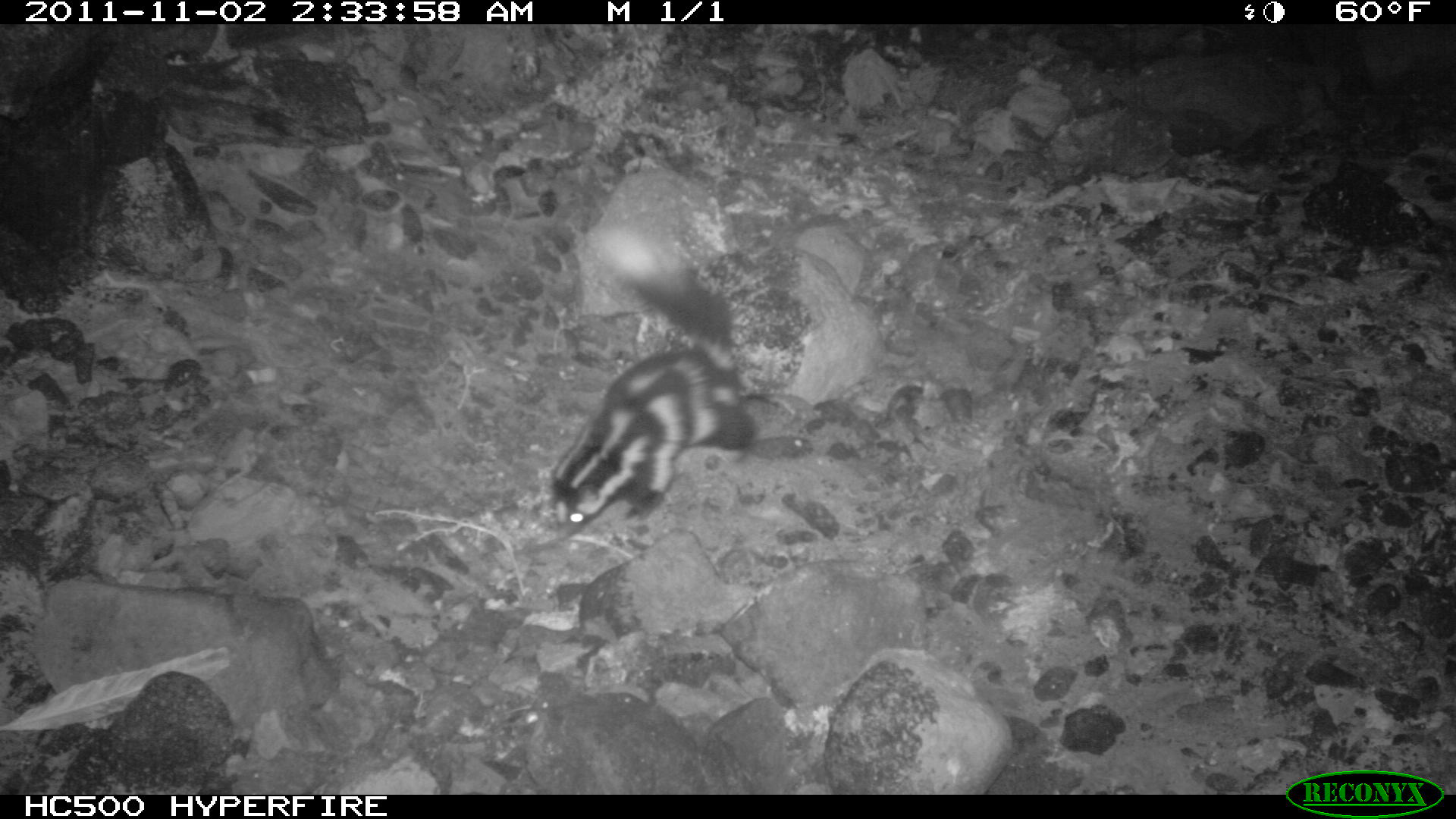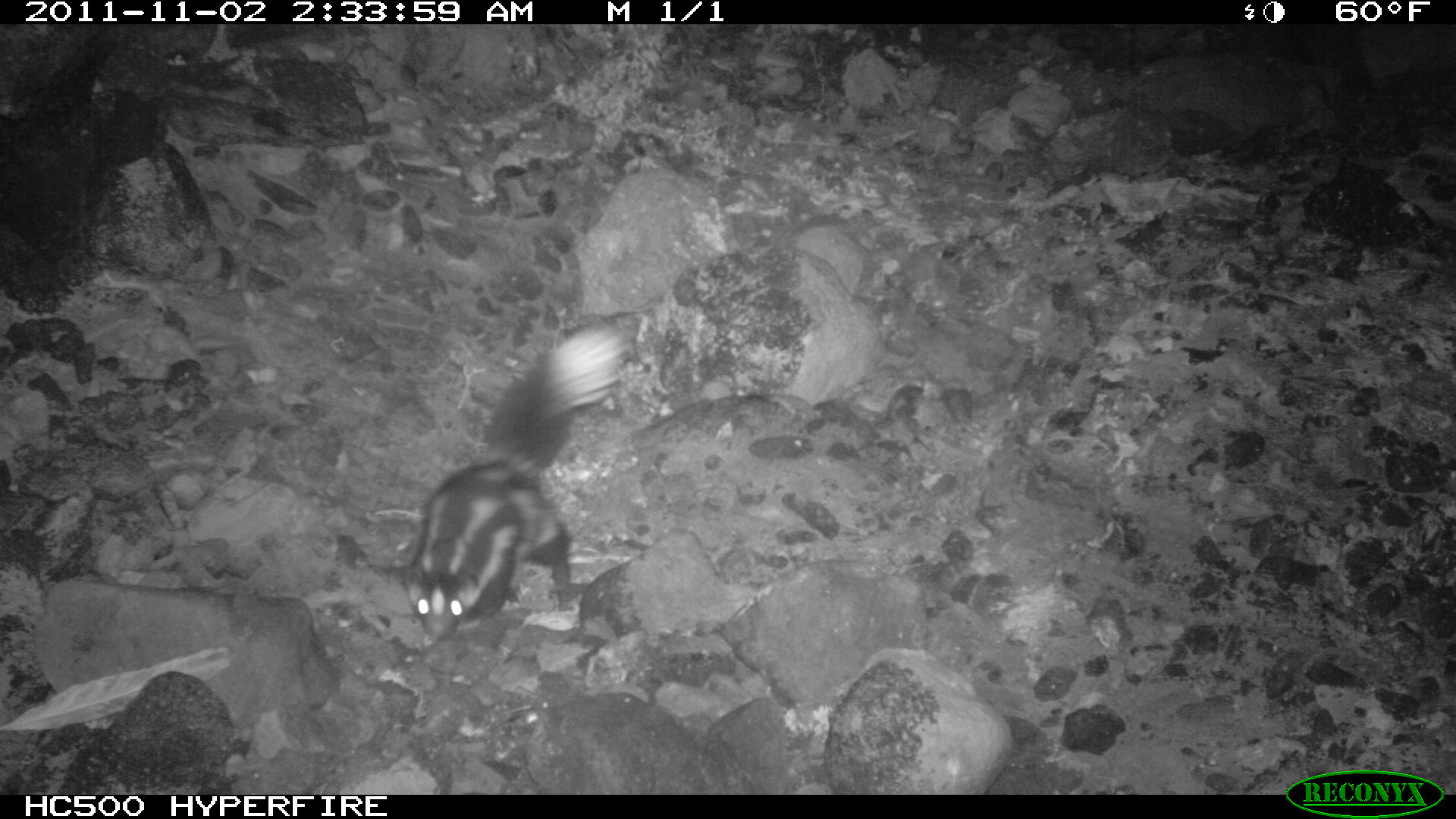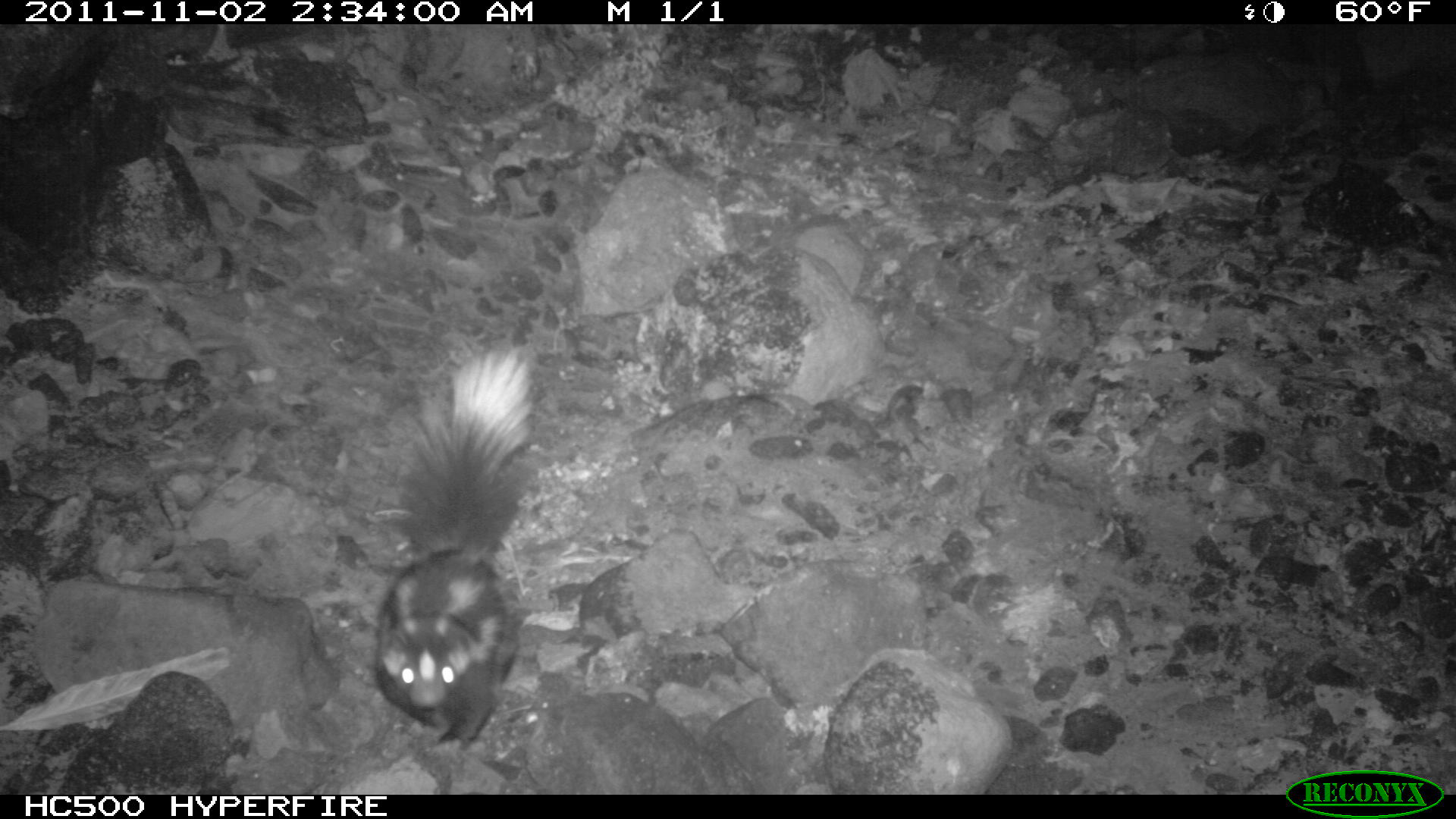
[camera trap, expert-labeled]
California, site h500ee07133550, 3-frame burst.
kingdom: Animalia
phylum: Chordata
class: Mammalia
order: Carnivora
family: Mephitidae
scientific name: Mephitidae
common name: skunk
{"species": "skunk (Mephitidae)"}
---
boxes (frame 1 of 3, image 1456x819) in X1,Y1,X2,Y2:
skunk: 551,224,755,542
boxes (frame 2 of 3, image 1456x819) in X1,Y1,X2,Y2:
skunk: 400,327,632,644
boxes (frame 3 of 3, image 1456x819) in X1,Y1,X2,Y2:
skunk: 374,345,538,750